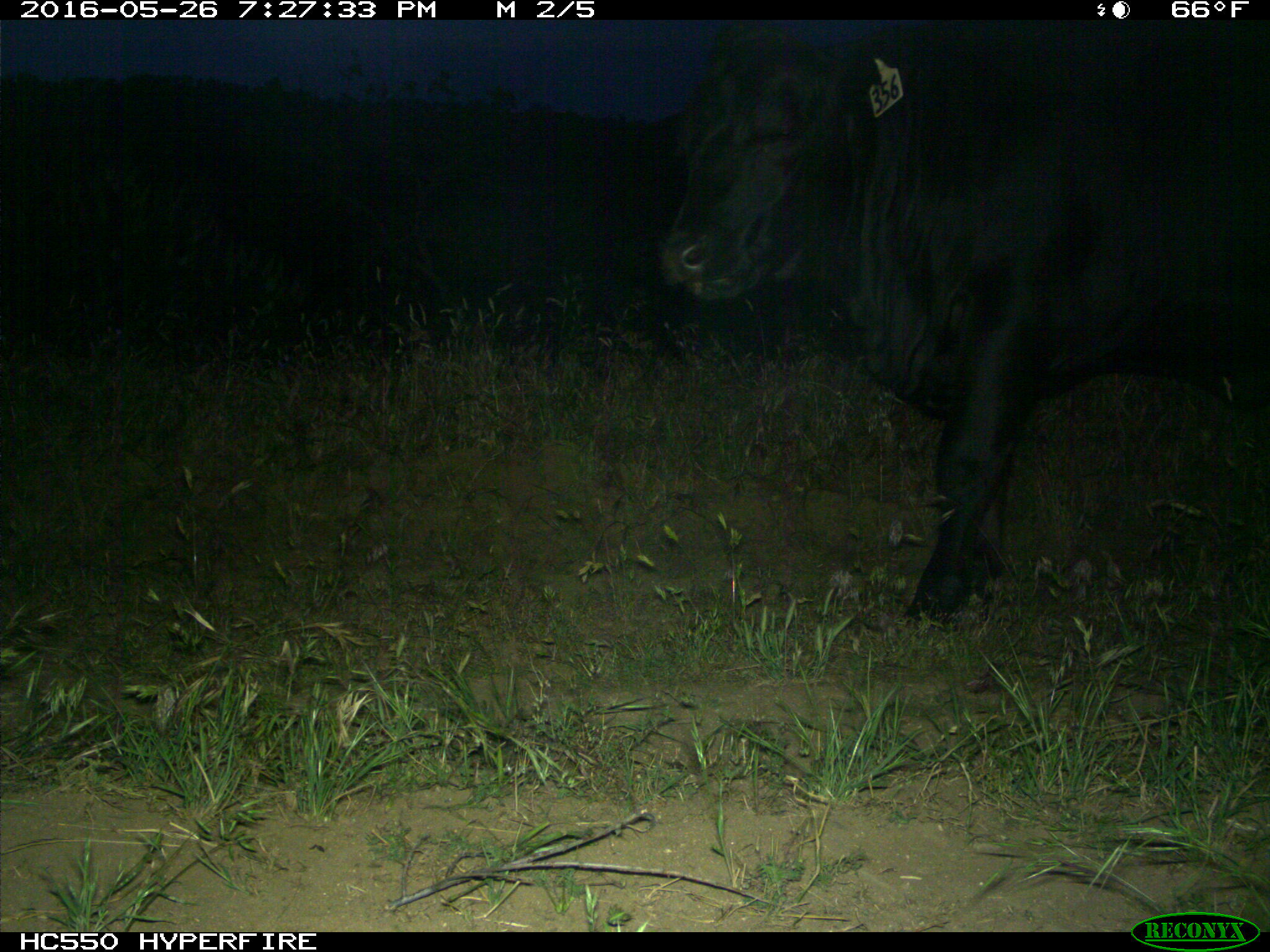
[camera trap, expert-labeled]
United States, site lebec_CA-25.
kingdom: Animalia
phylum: Chordata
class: Mammalia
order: Artiodactyla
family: Bovidae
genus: Bos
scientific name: Bos taurus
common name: domestic cow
Bos taurus (domestic cow).